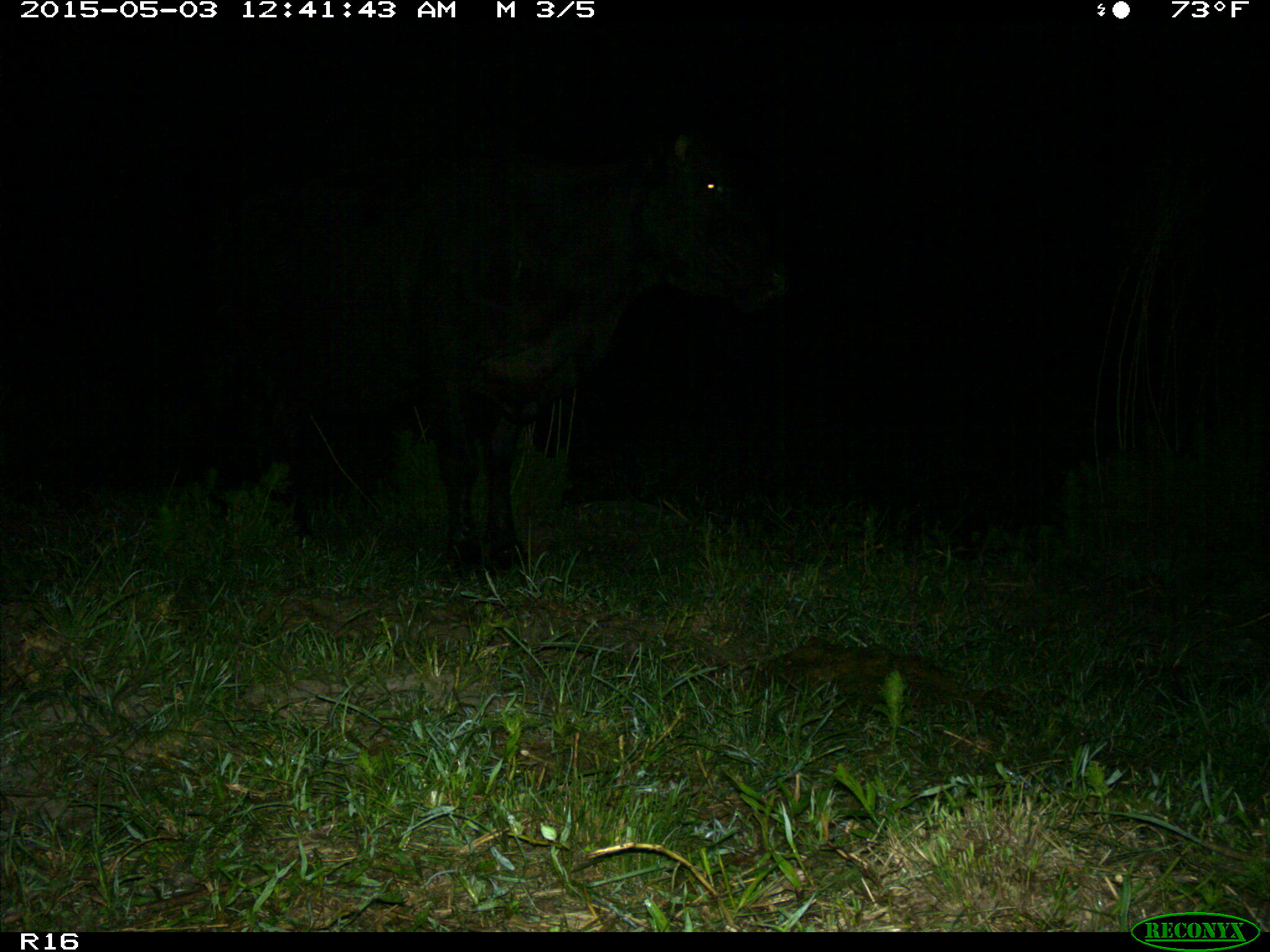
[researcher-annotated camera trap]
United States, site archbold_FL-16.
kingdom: Animalia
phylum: Chordata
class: Mammalia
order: Artiodactyla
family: Bovidae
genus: Bos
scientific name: Bos taurus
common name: domestic cow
Bos taurus (domestic cow).